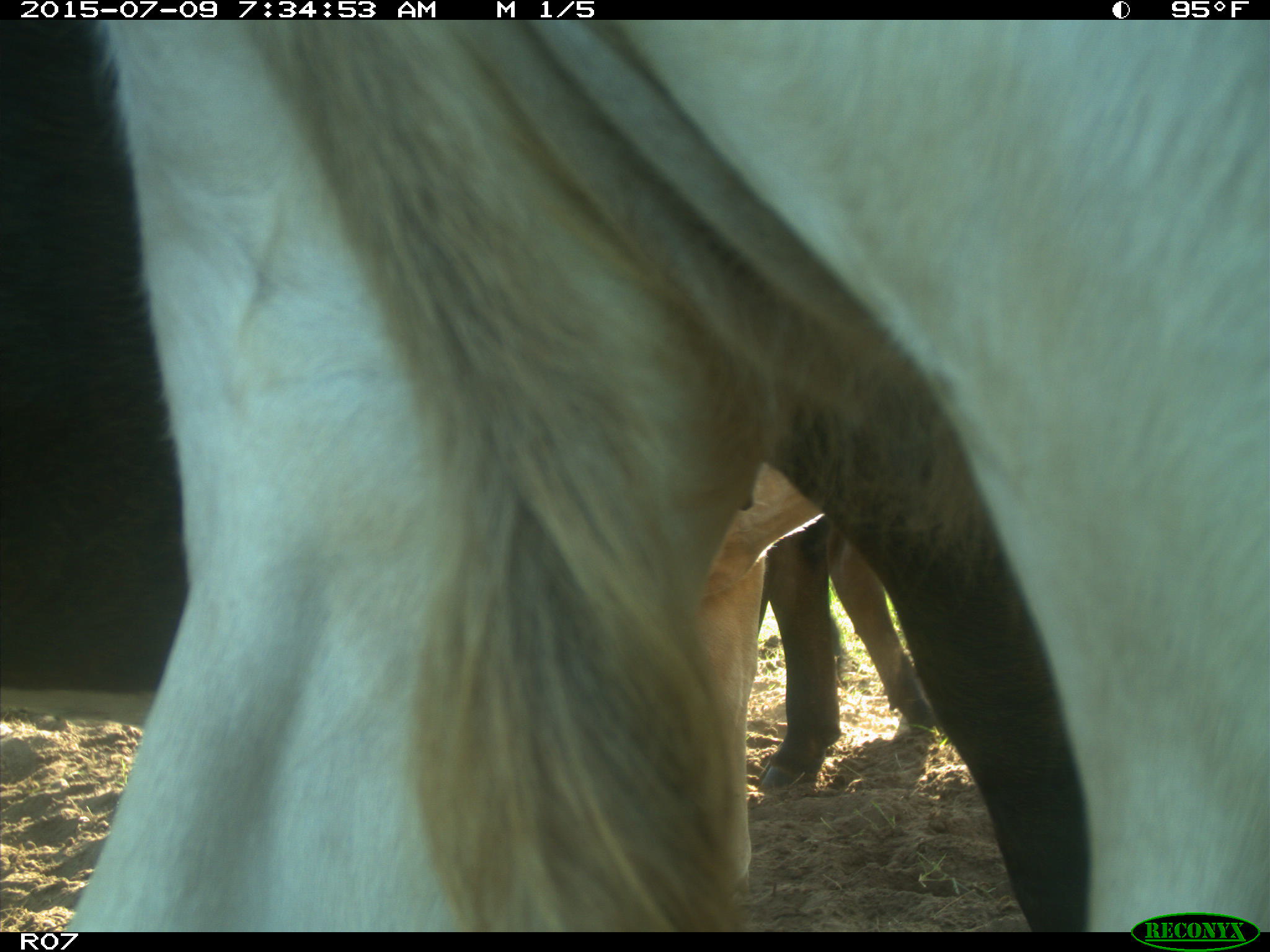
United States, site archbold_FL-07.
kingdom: Animalia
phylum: Chordata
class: Mammalia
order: Artiodactyla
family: Bovidae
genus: Bos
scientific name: Bos taurus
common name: domestic cow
Bos taurus (domestic cow).